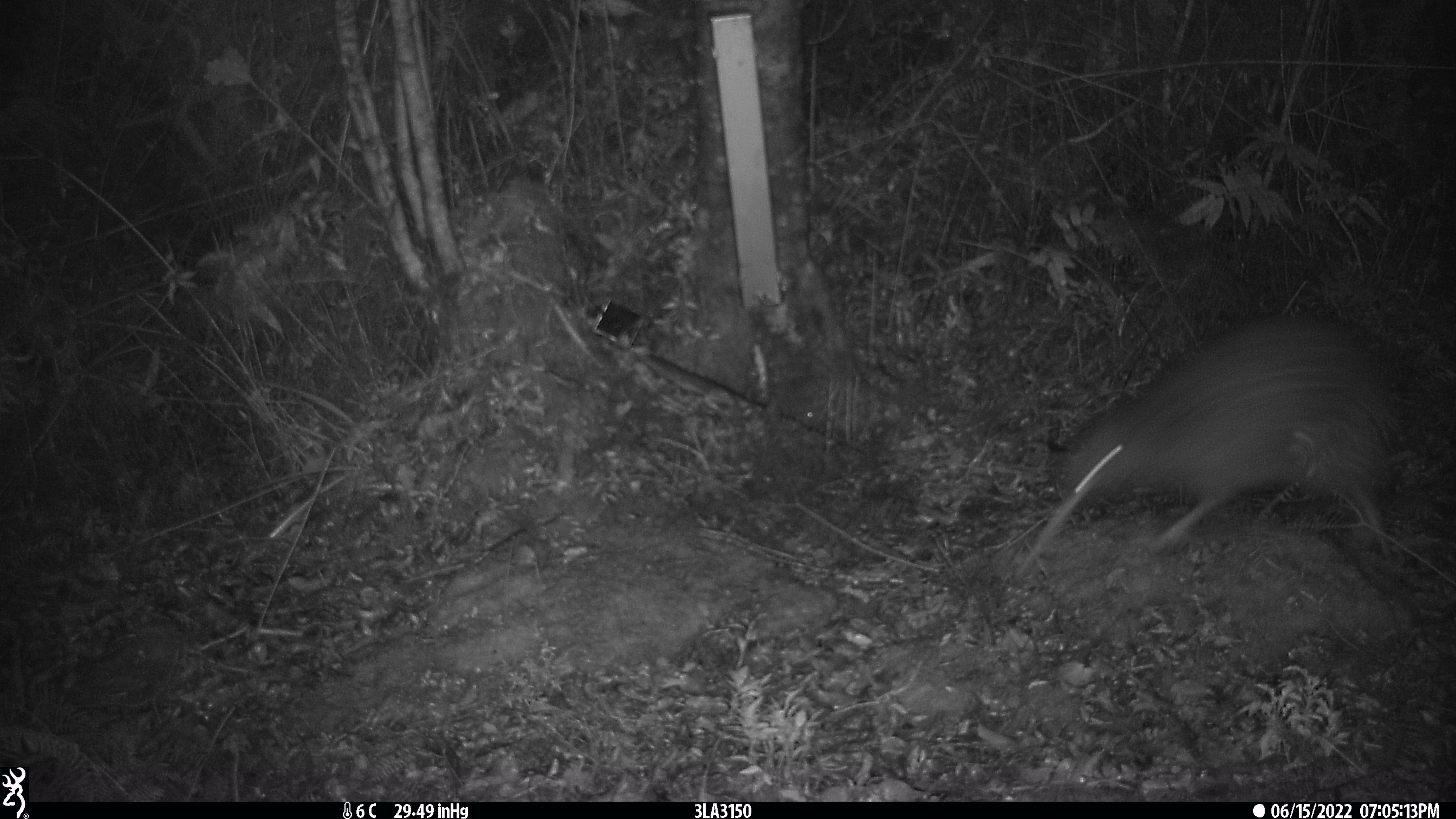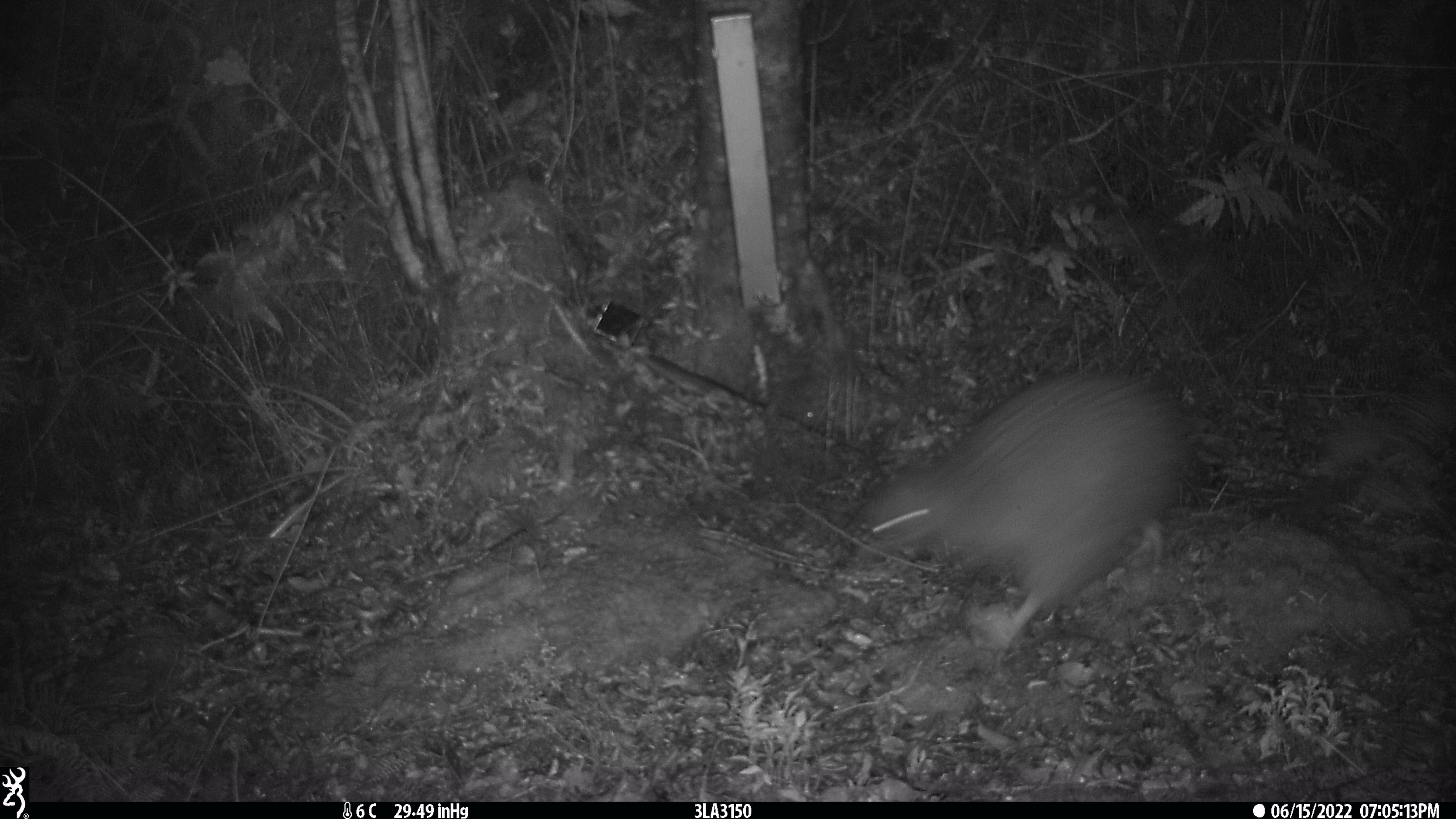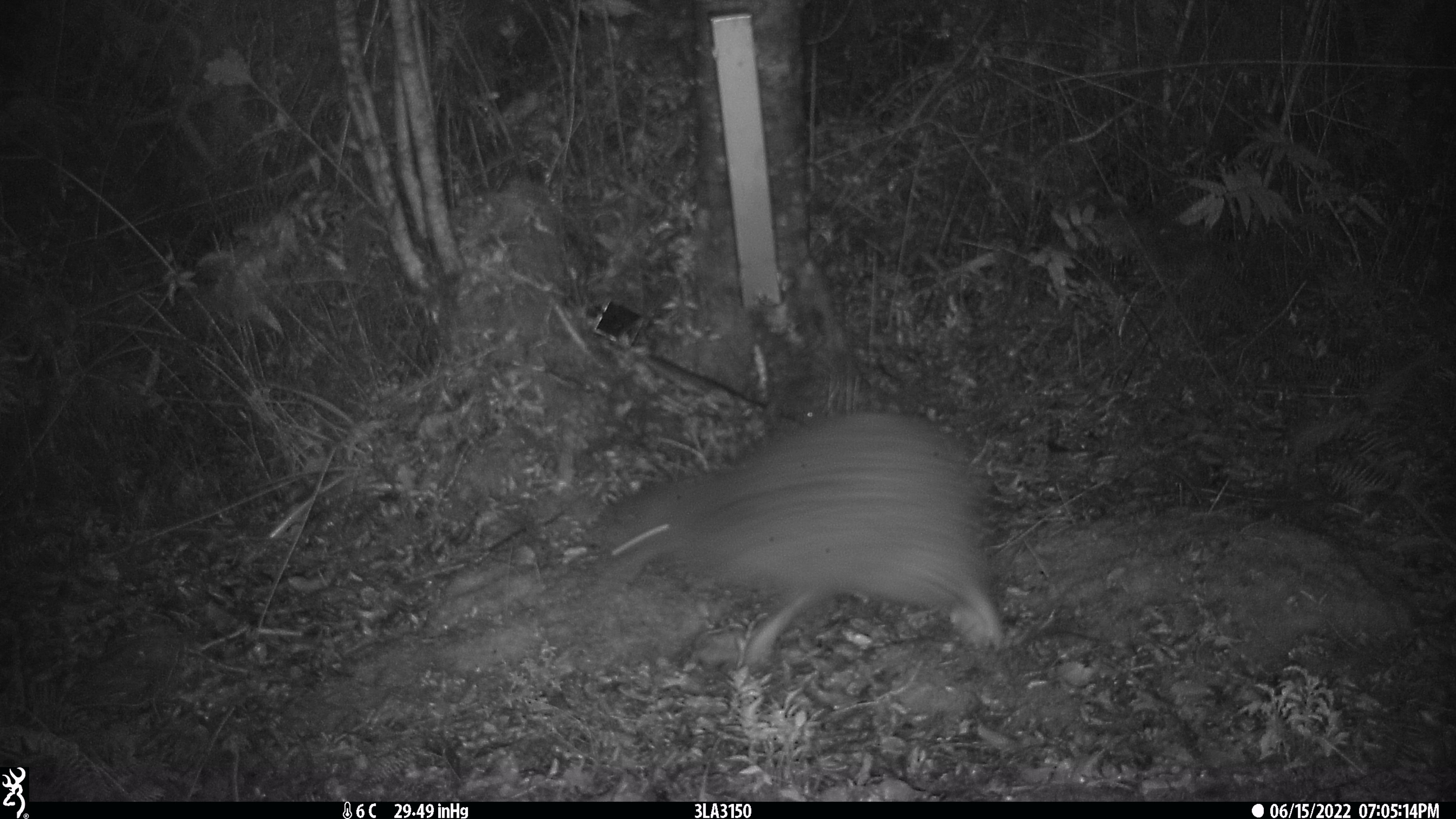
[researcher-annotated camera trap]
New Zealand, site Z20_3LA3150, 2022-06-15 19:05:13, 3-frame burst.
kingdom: Animalia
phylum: Chordata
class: Aves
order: Apterygiformes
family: Apterygidae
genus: Apteryx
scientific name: Apteryx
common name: kiwi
Kiwi (Apteryx).